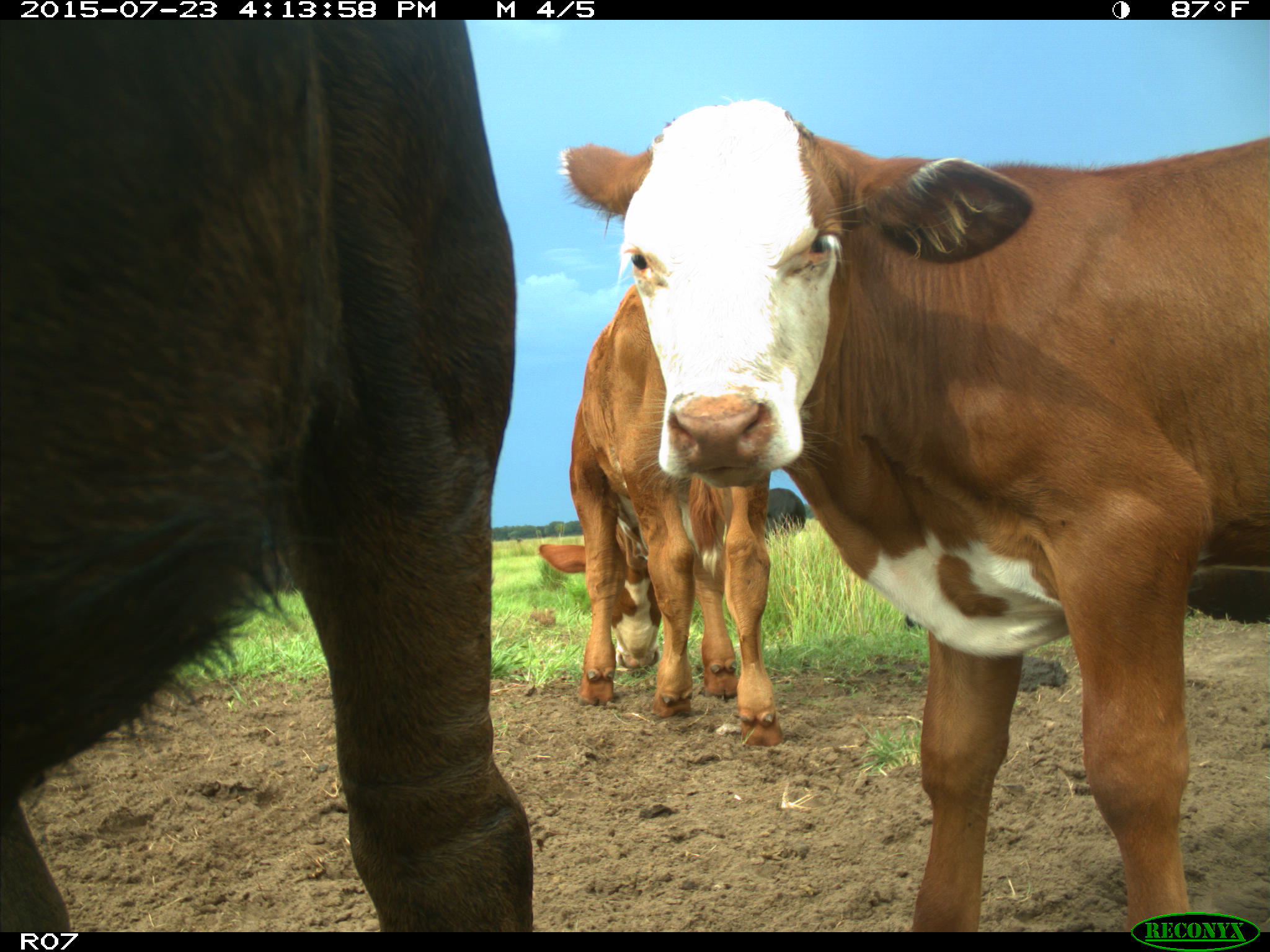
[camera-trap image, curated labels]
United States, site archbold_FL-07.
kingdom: Animalia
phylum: Chordata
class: Mammalia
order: Artiodactyla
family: Bovidae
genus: Bos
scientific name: Bos taurus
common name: domestic cow